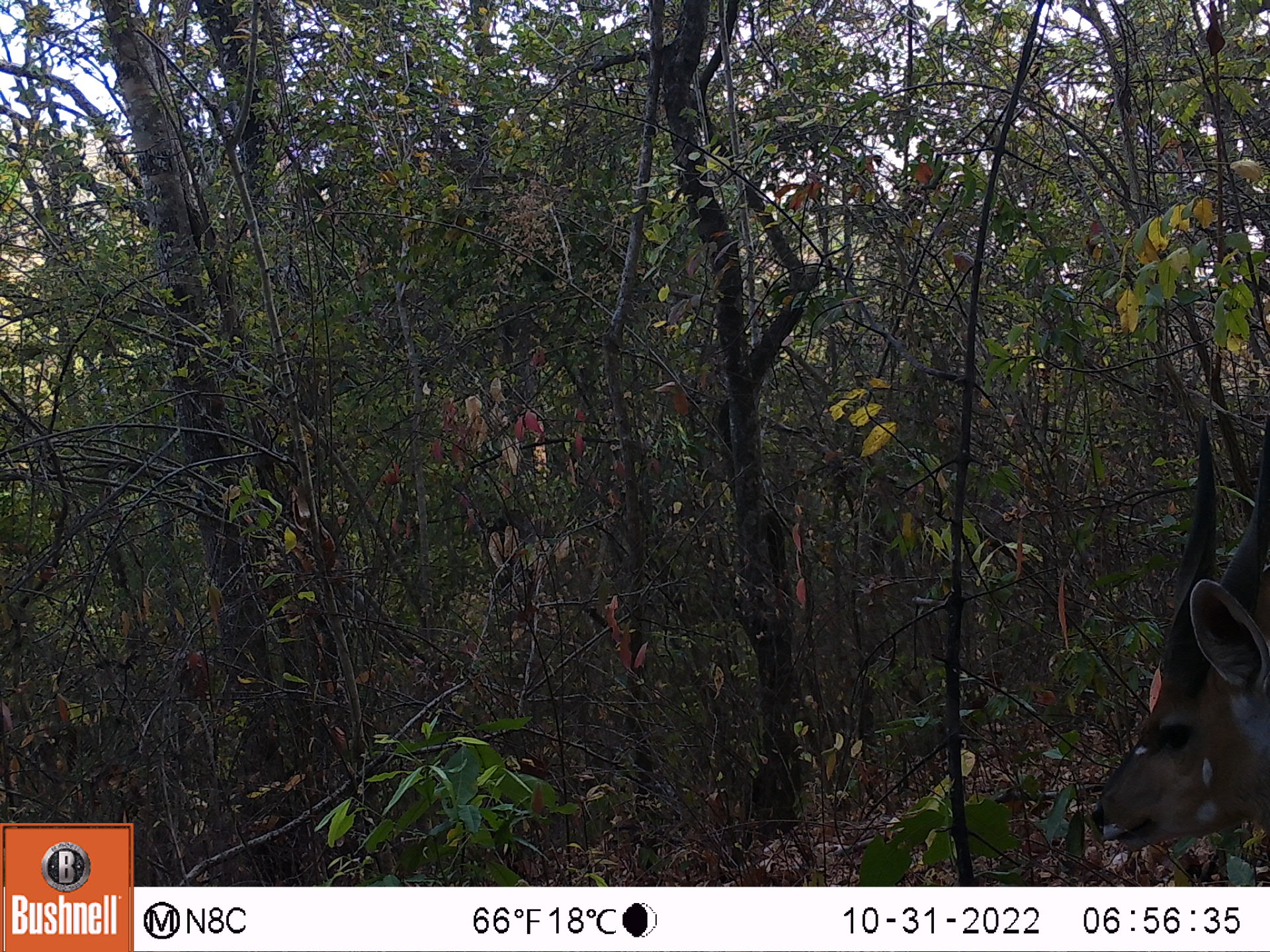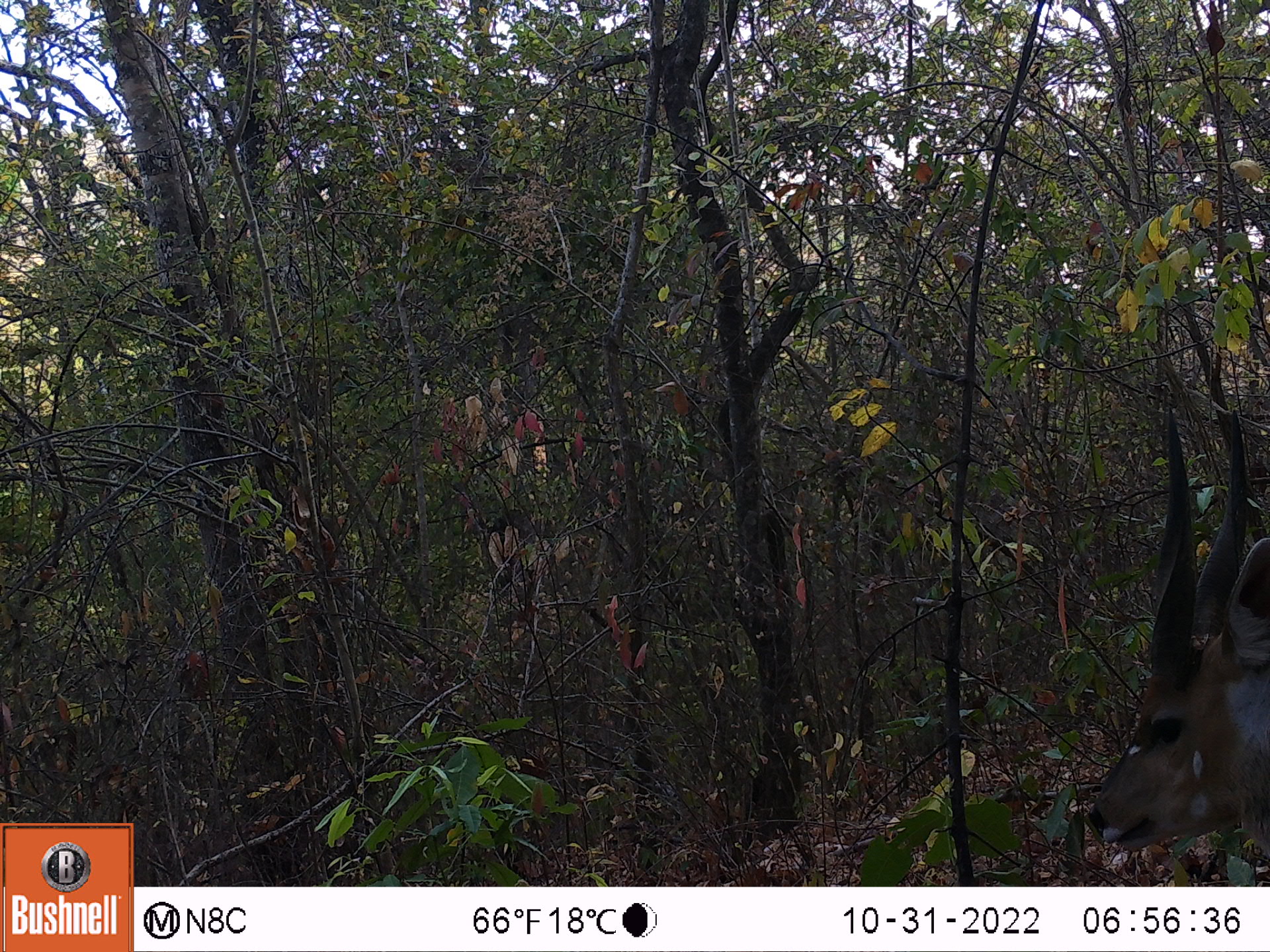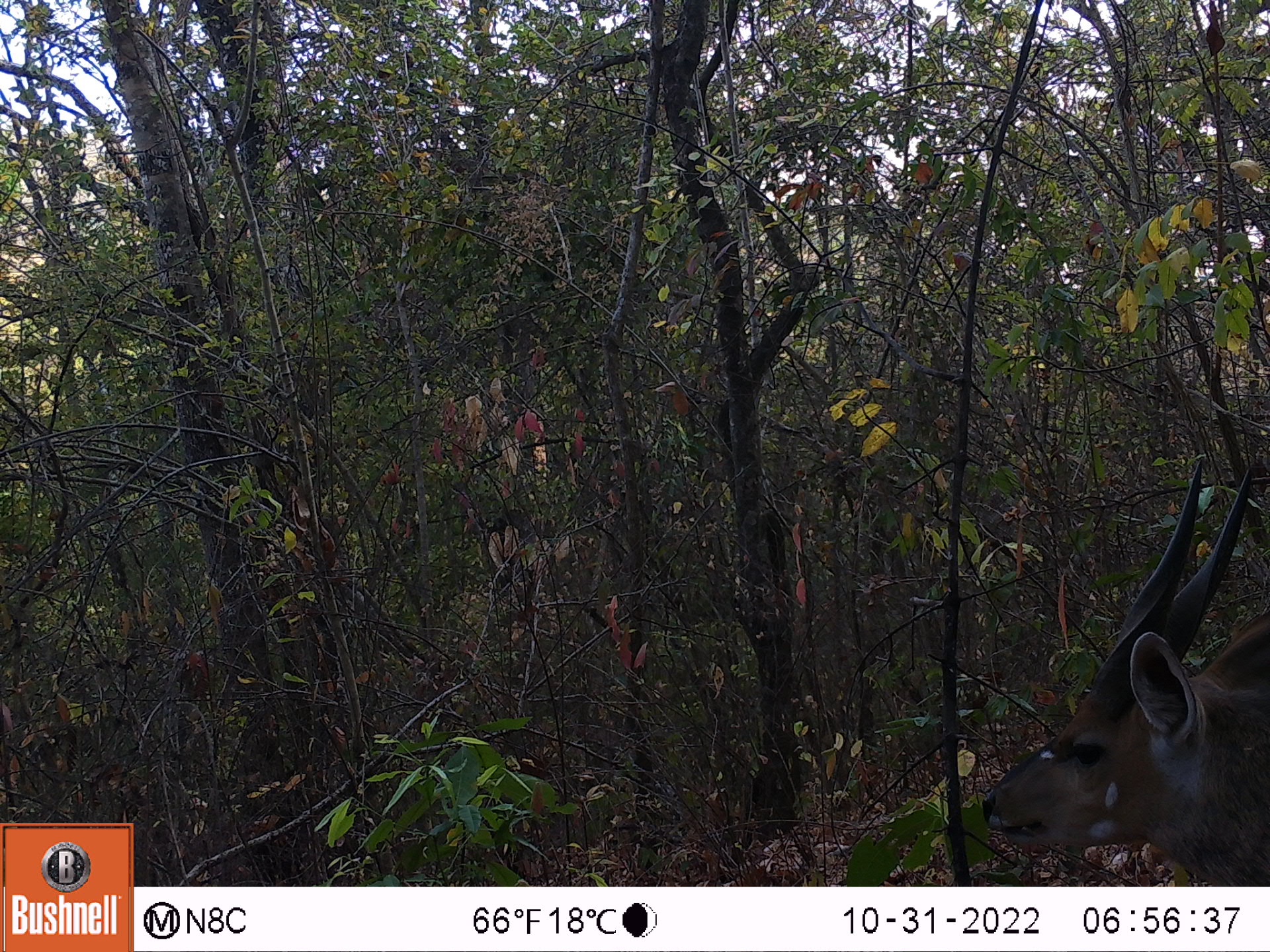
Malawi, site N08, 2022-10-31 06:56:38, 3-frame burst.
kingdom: Animalia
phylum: Chordata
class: Mammalia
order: Artiodactyla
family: Bovidae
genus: Tragelaphus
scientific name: Tragelaphus sylvaticus sylvaticus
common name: cape bushbuck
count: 1